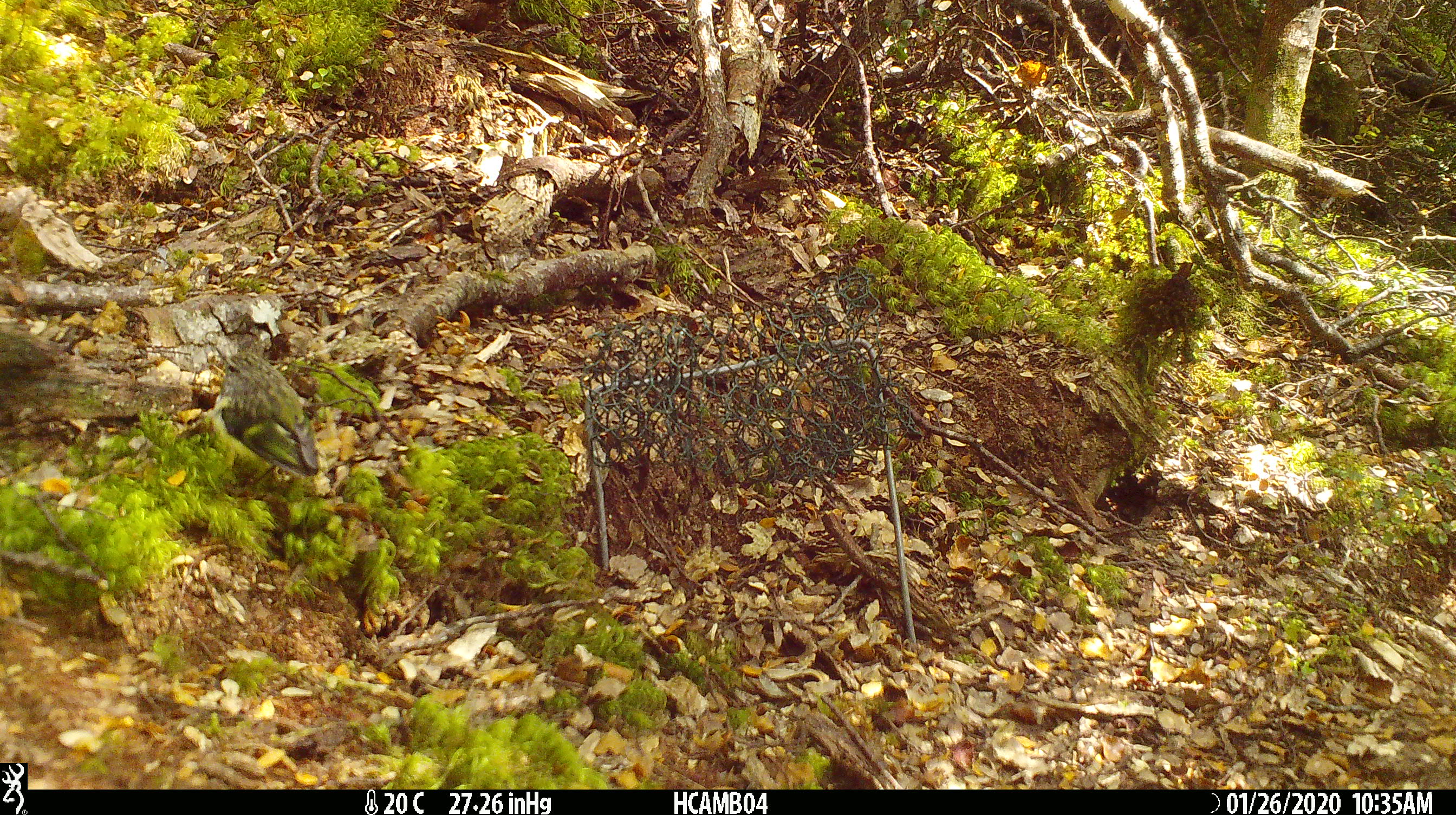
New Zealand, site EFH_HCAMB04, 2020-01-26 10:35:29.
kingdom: Animalia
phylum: Chordata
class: Aves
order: Passeriformes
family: Acanthisittidae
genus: Acanthisitta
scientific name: Acanthisitta chloris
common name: rifleman